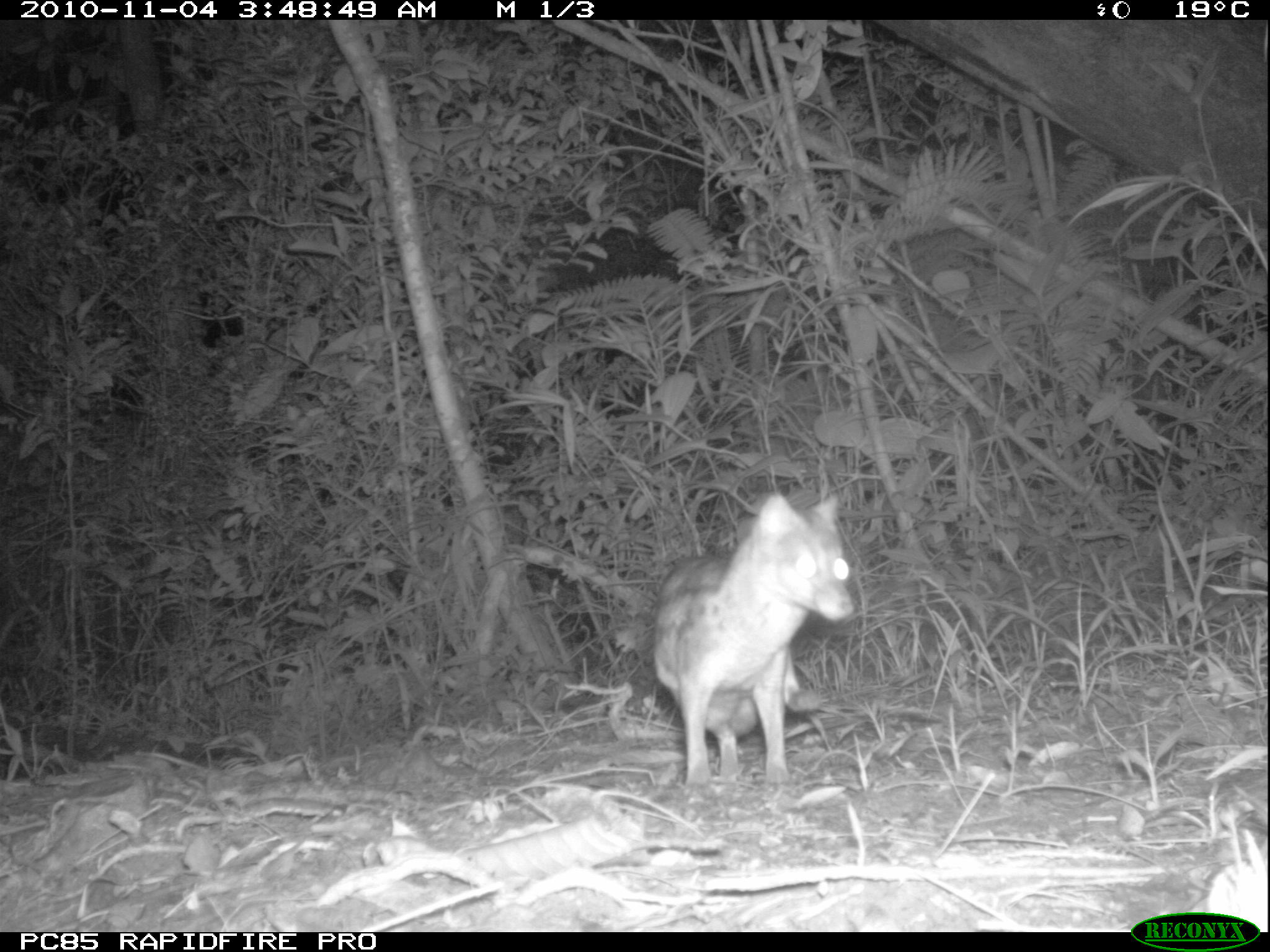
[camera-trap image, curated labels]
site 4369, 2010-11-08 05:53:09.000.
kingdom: Animalia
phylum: Chordata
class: Aves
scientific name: Aves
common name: bird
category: unknown bird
Unknown bird (bird) (Aves), count 1.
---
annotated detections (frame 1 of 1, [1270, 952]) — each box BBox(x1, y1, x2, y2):
unknown bird: BBox(654, 493, 853, 782)